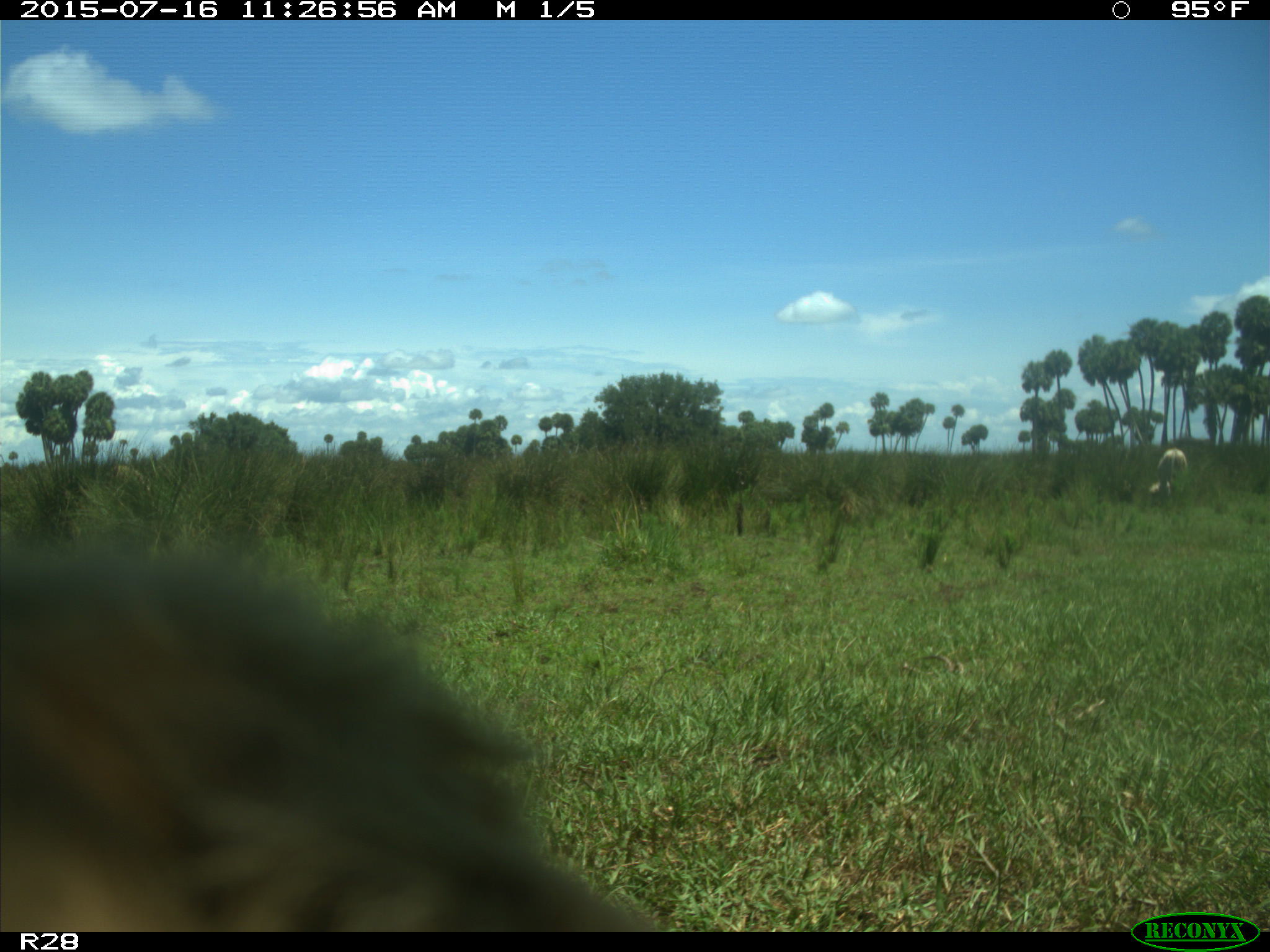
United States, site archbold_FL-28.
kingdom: Animalia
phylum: Chordata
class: Mammalia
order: Artiodactyla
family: Bovidae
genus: Bos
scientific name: Bos taurus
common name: domestic cow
Bos taurus (domestic cow).